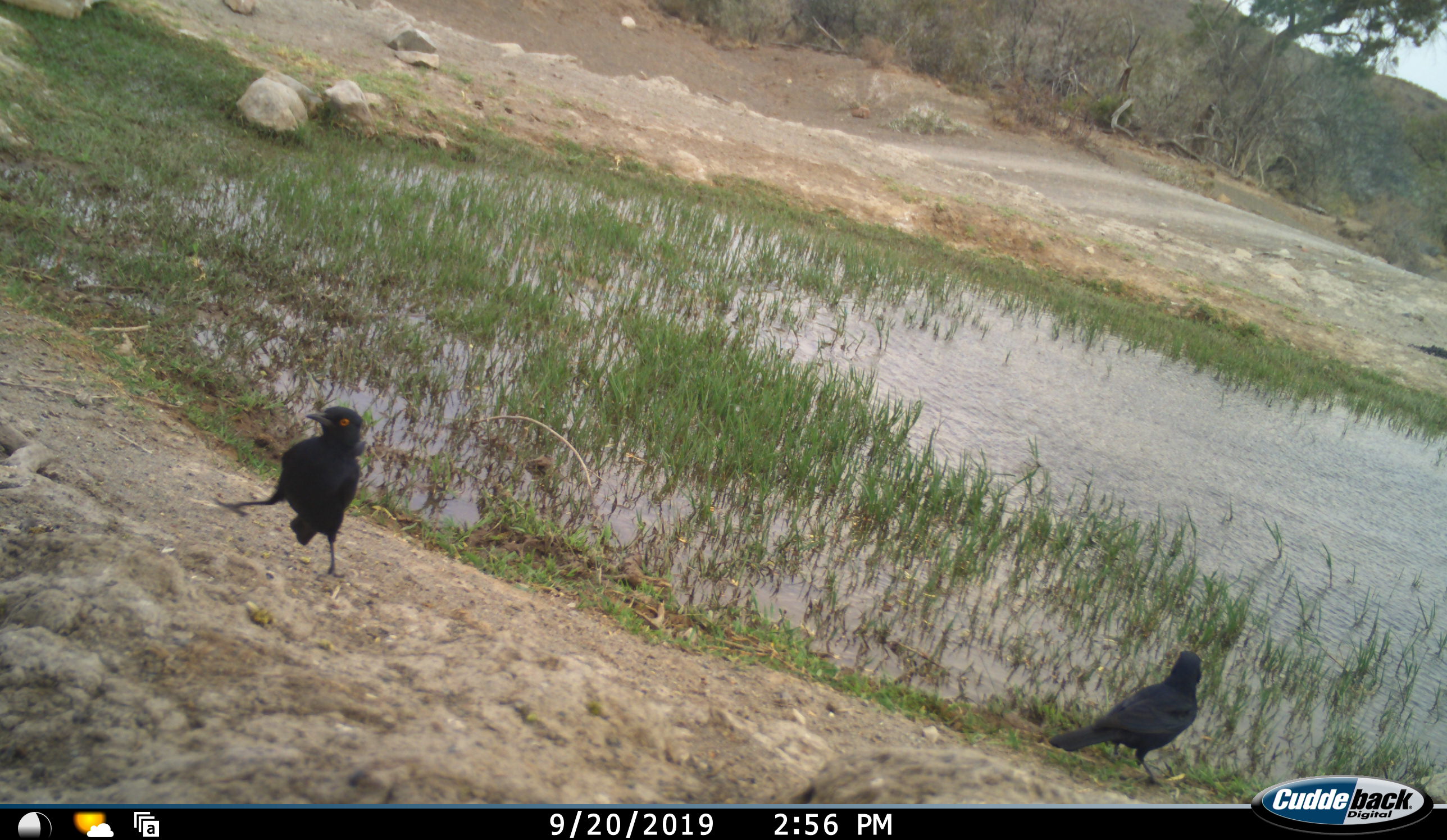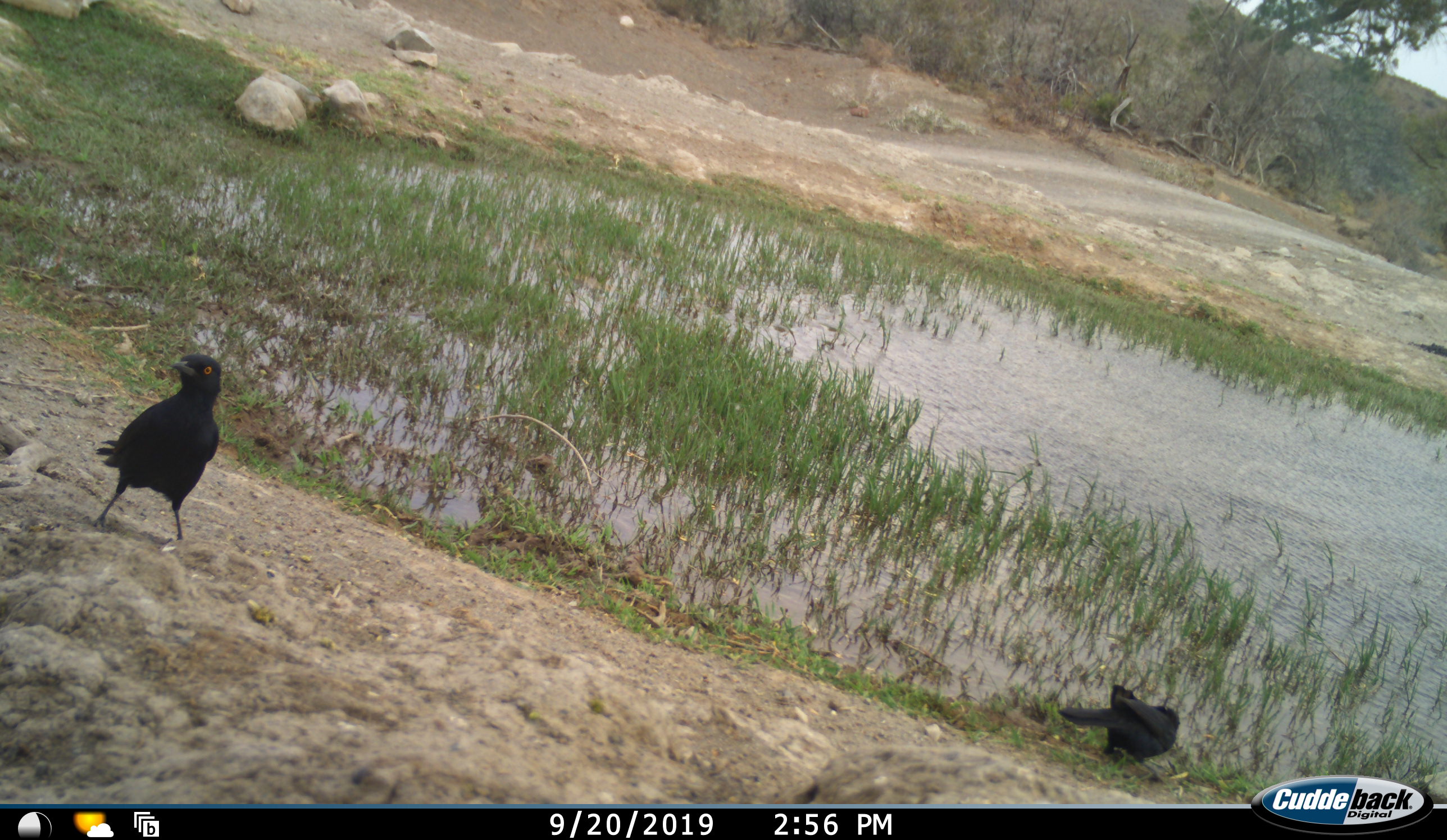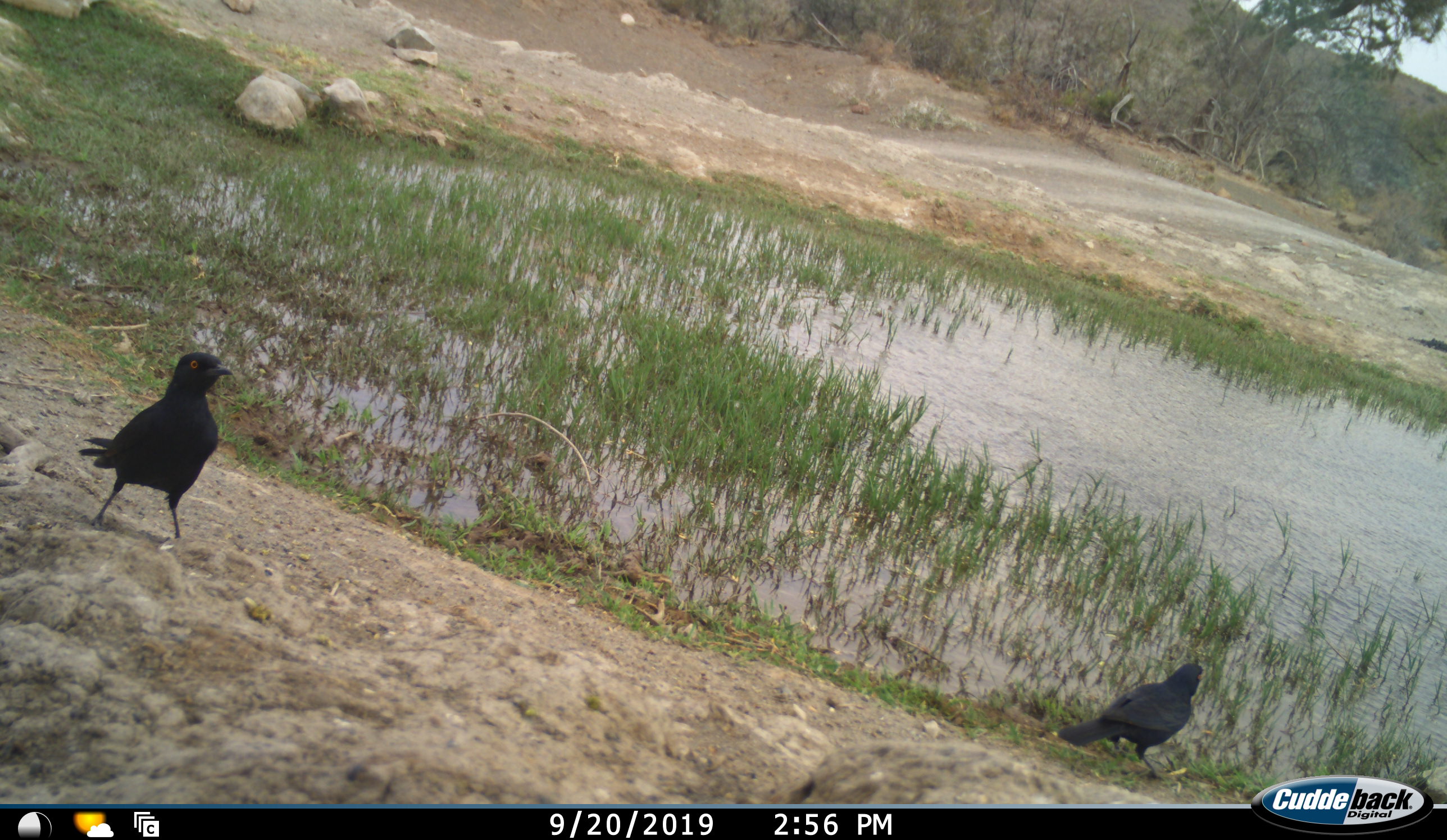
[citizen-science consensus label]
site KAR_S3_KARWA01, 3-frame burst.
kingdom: Animalia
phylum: Chordata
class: Aves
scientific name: Aves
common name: bird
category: birdother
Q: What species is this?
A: Birdother (bird) (Aves).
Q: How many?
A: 2.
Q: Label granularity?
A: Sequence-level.